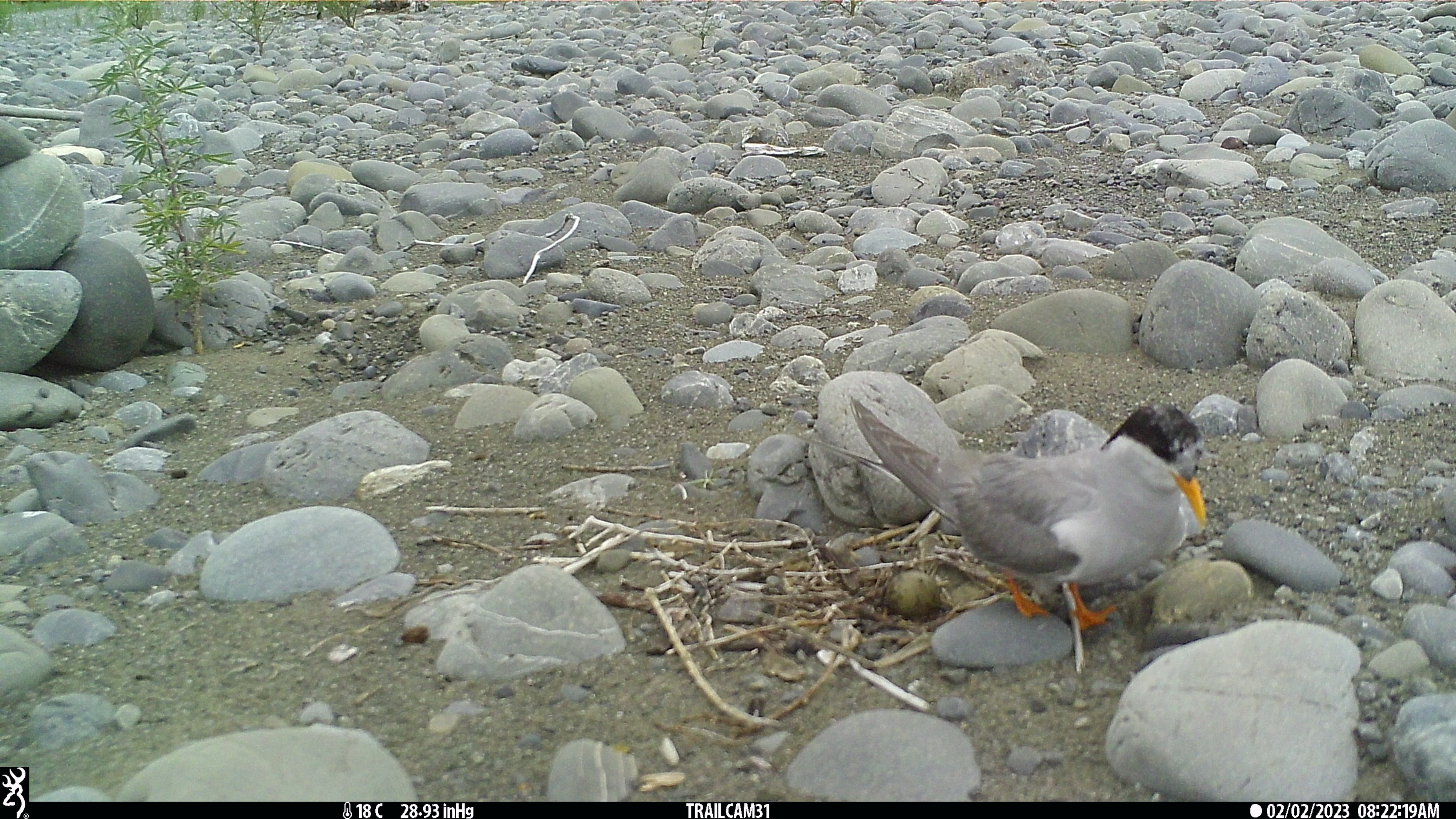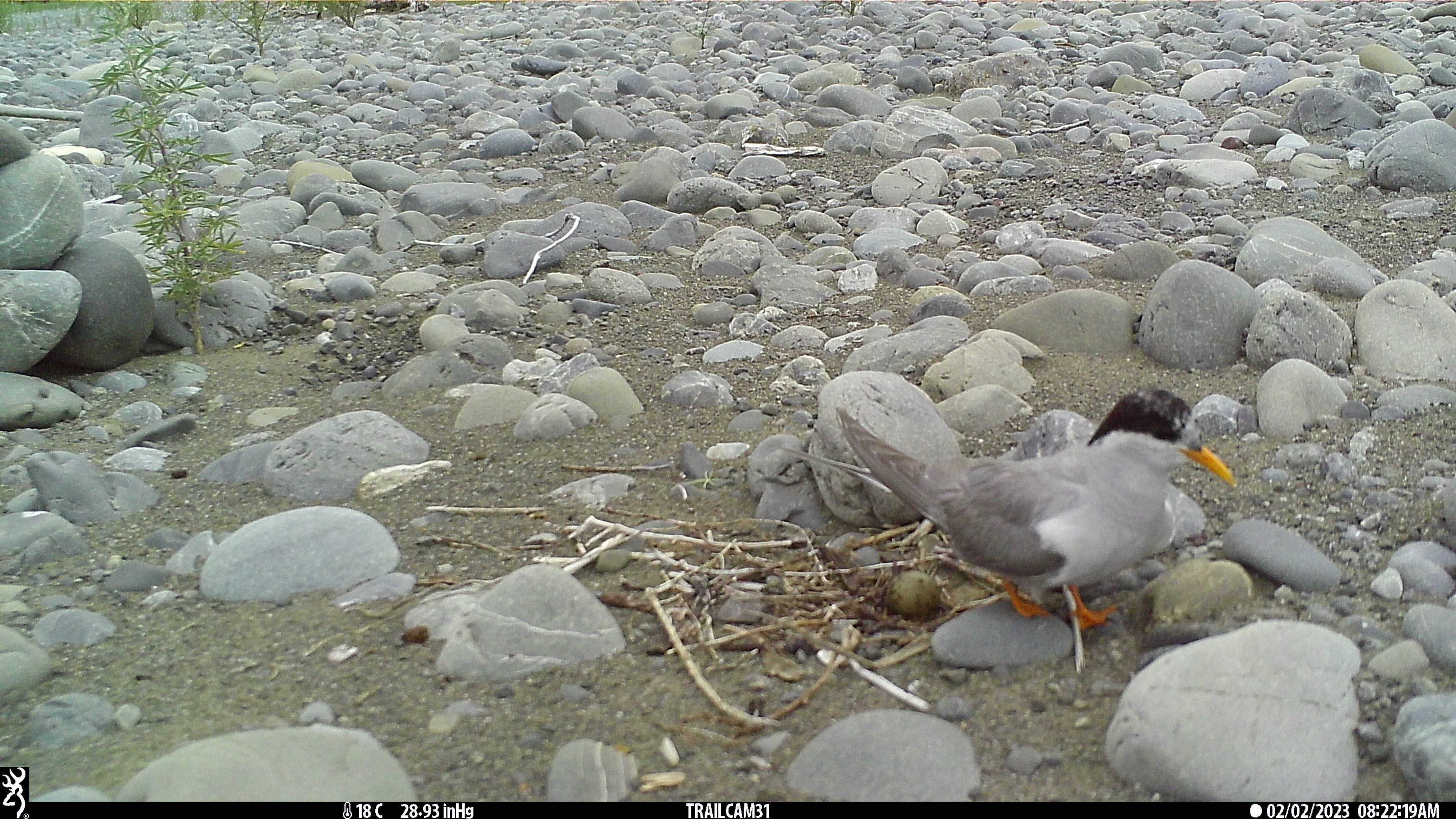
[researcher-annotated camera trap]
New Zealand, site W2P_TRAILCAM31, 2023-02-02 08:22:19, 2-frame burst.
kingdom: Animalia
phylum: Chordata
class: Aves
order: Charadriiformes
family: Laridae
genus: Chlidonias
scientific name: Chlidonias albostriatus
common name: black-fronted tern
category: black fronted tern